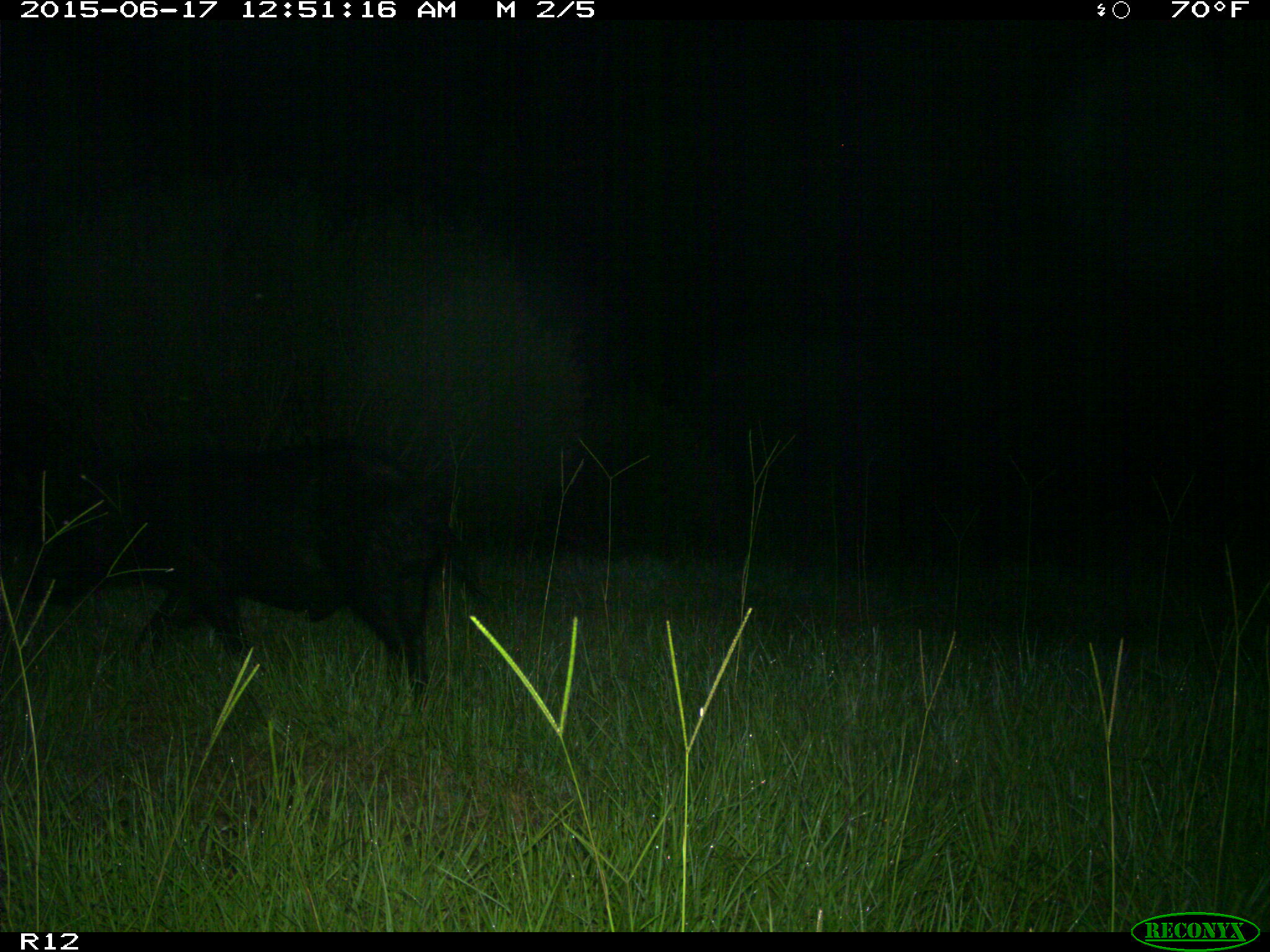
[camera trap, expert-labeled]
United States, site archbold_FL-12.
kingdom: Animalia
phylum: Chordata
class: Mammalia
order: Artiodactyla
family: Suidae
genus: Sus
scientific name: Sus scrofa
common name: wild boar